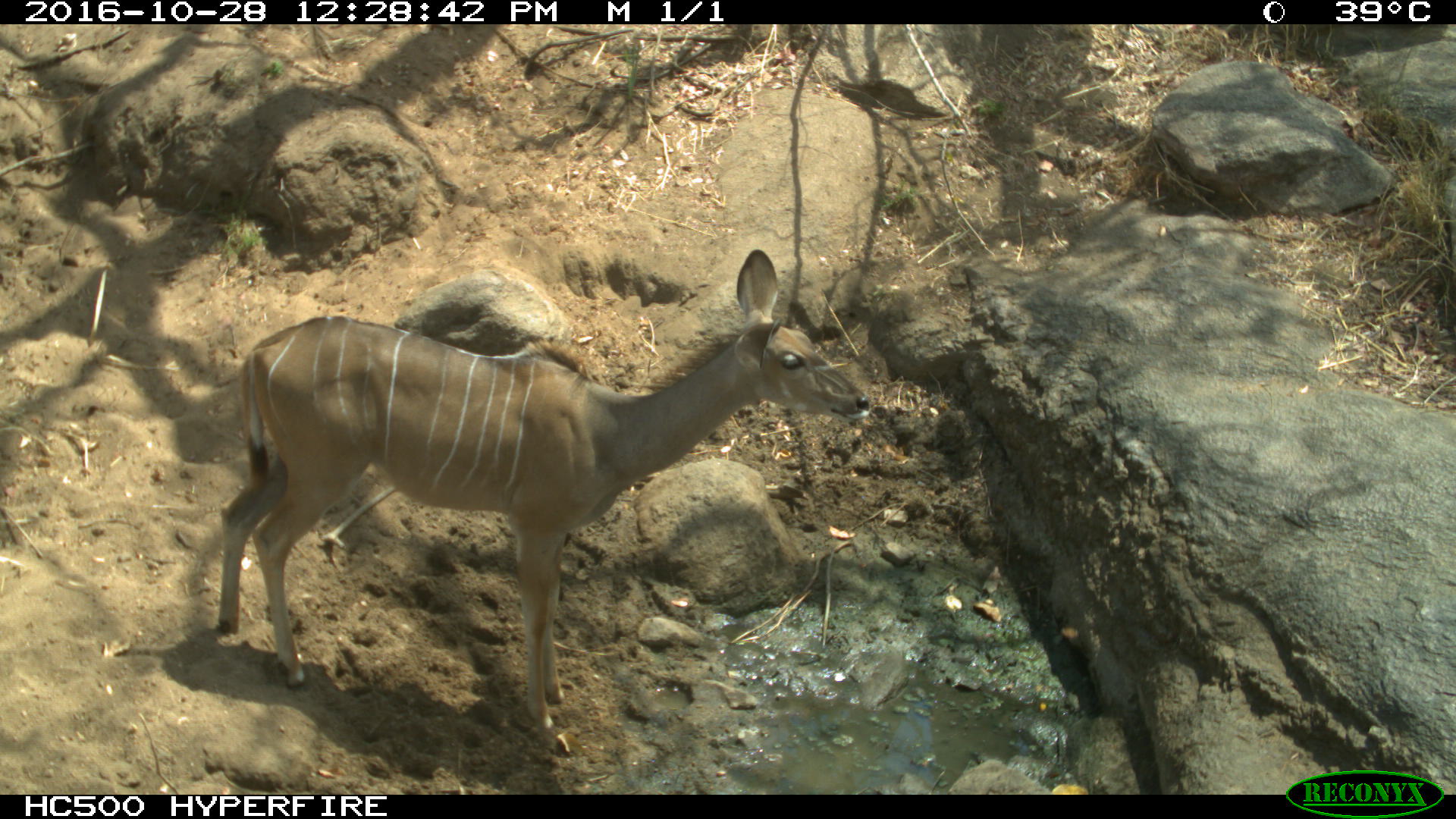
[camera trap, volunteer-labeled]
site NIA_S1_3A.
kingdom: Animalia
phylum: Chordata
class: Mammalia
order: Artiodactyla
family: Bovidae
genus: Tragelaphus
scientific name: Tragelaphus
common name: kudu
Kudu (Tragelaphus), count 1. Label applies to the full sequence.